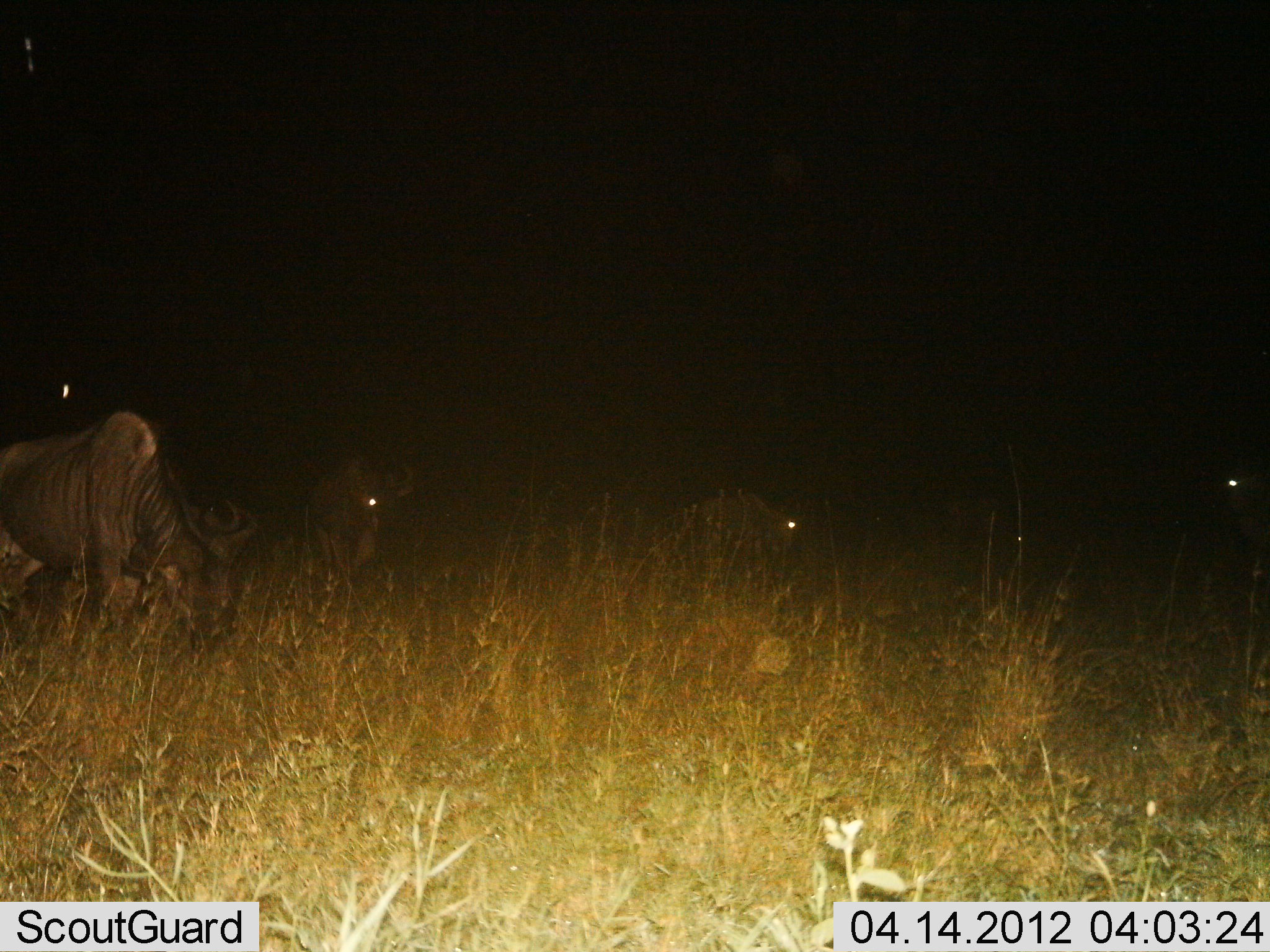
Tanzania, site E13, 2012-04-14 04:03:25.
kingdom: Animalia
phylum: Chordata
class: Mammalia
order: Artiodactyla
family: Bovidae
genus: Connochaetes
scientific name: Connochaetes taurinus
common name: blue wildebeest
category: wildebeest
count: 5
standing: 58%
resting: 17%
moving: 12%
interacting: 0%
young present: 0%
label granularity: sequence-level